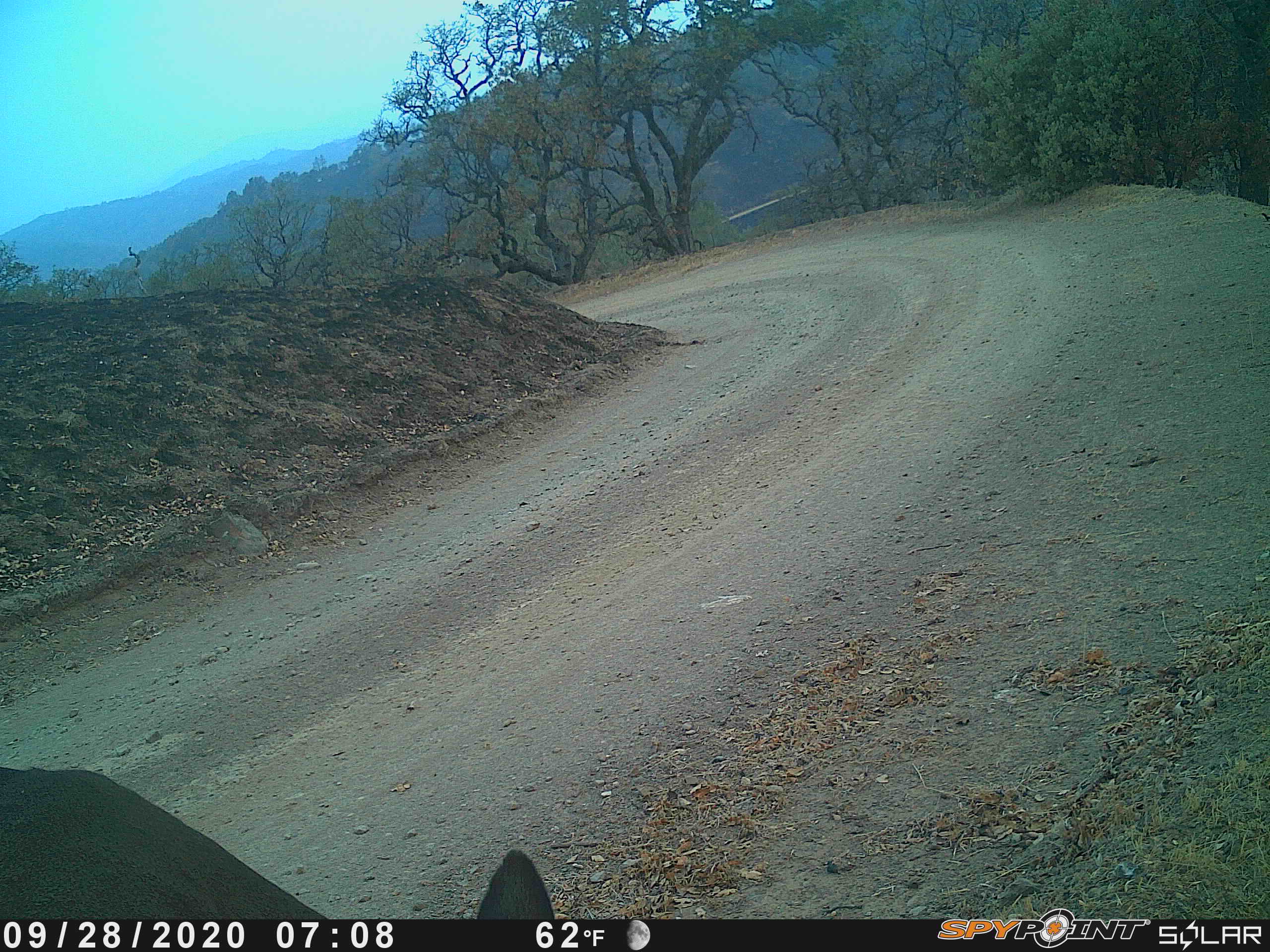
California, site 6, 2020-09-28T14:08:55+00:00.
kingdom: Animalia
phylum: Chordata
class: Mammalia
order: Artiodactyla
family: Cervidae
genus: Odocoileus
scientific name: Odocoileus hemionus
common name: mule deer